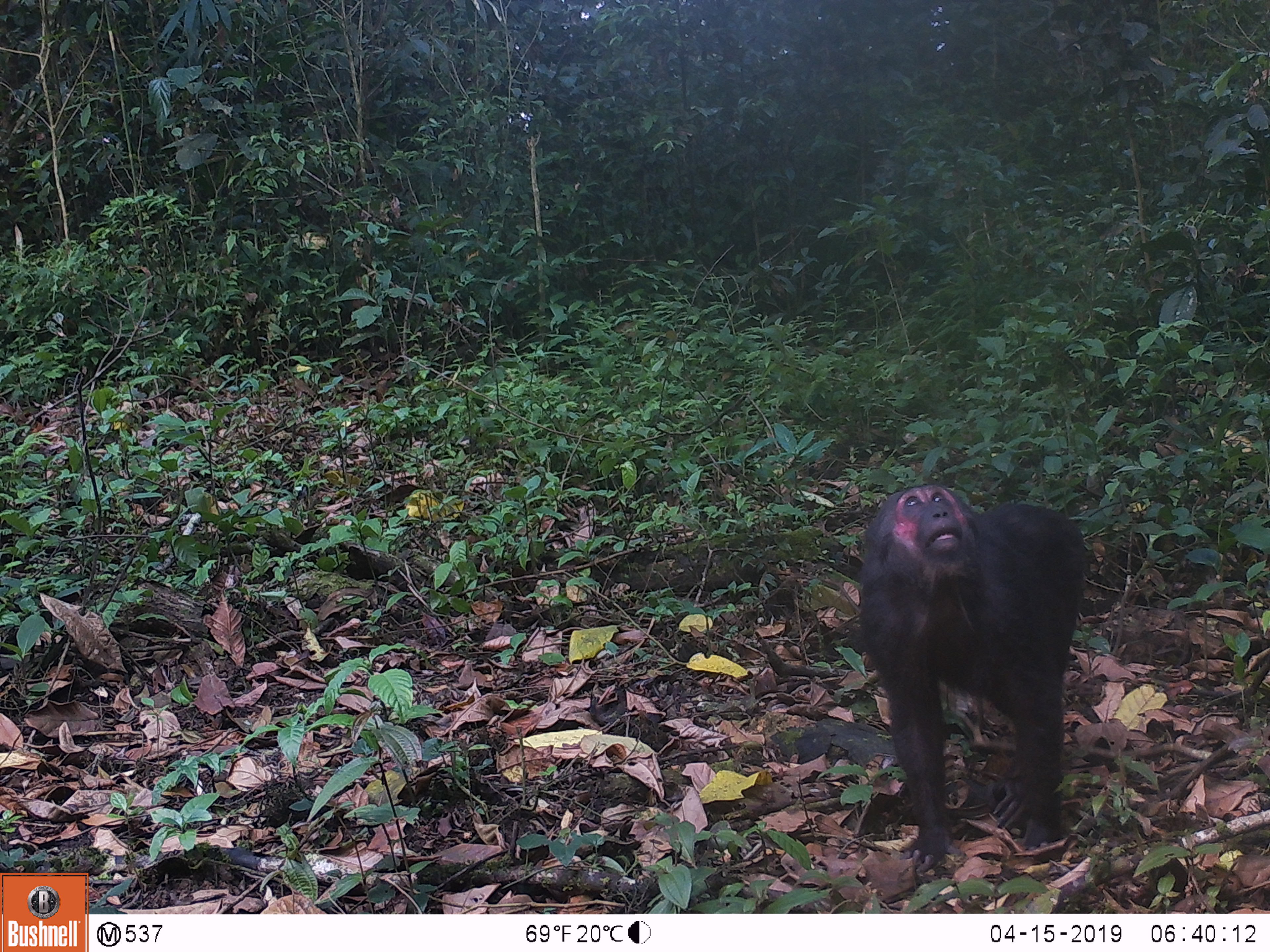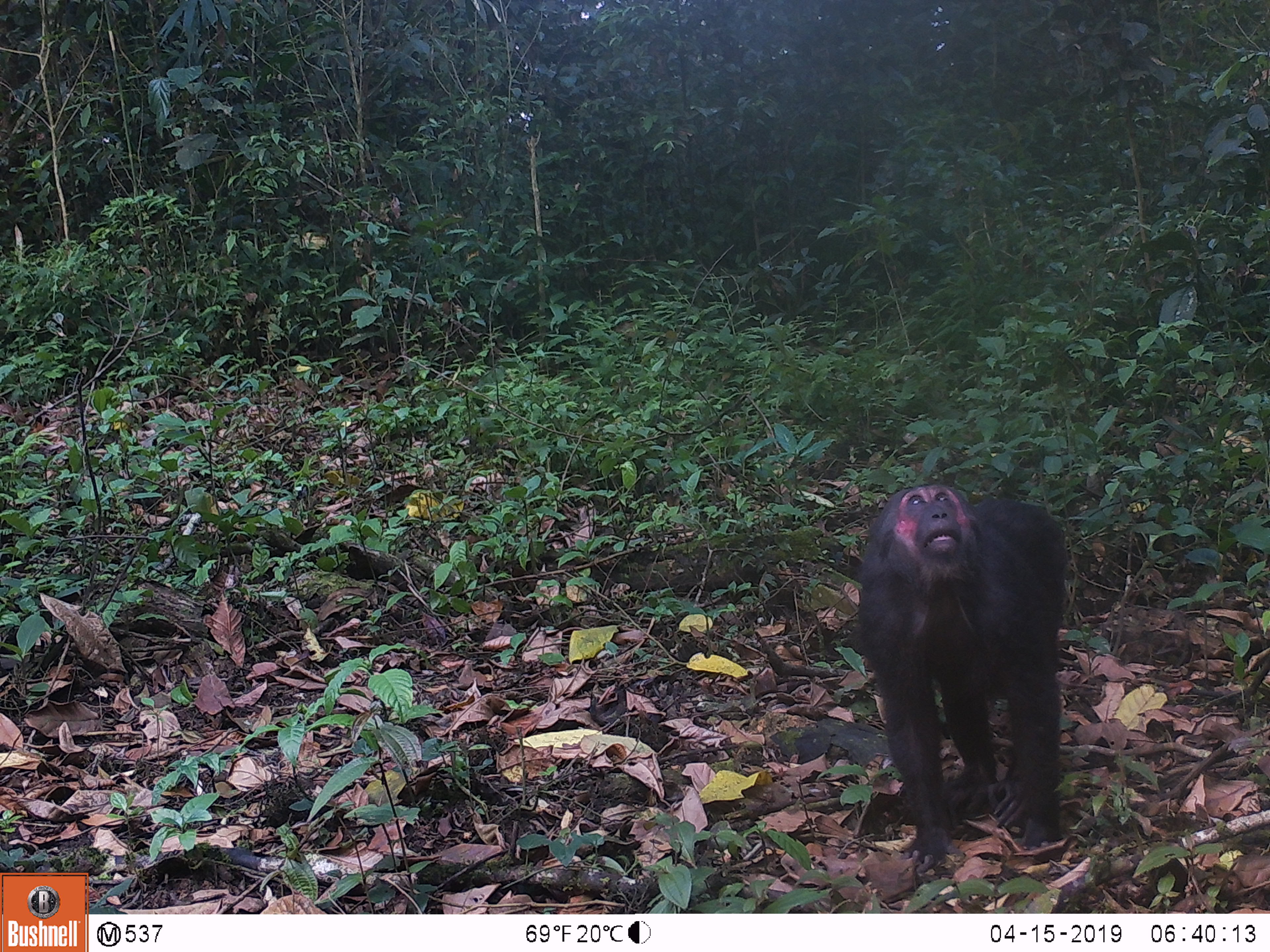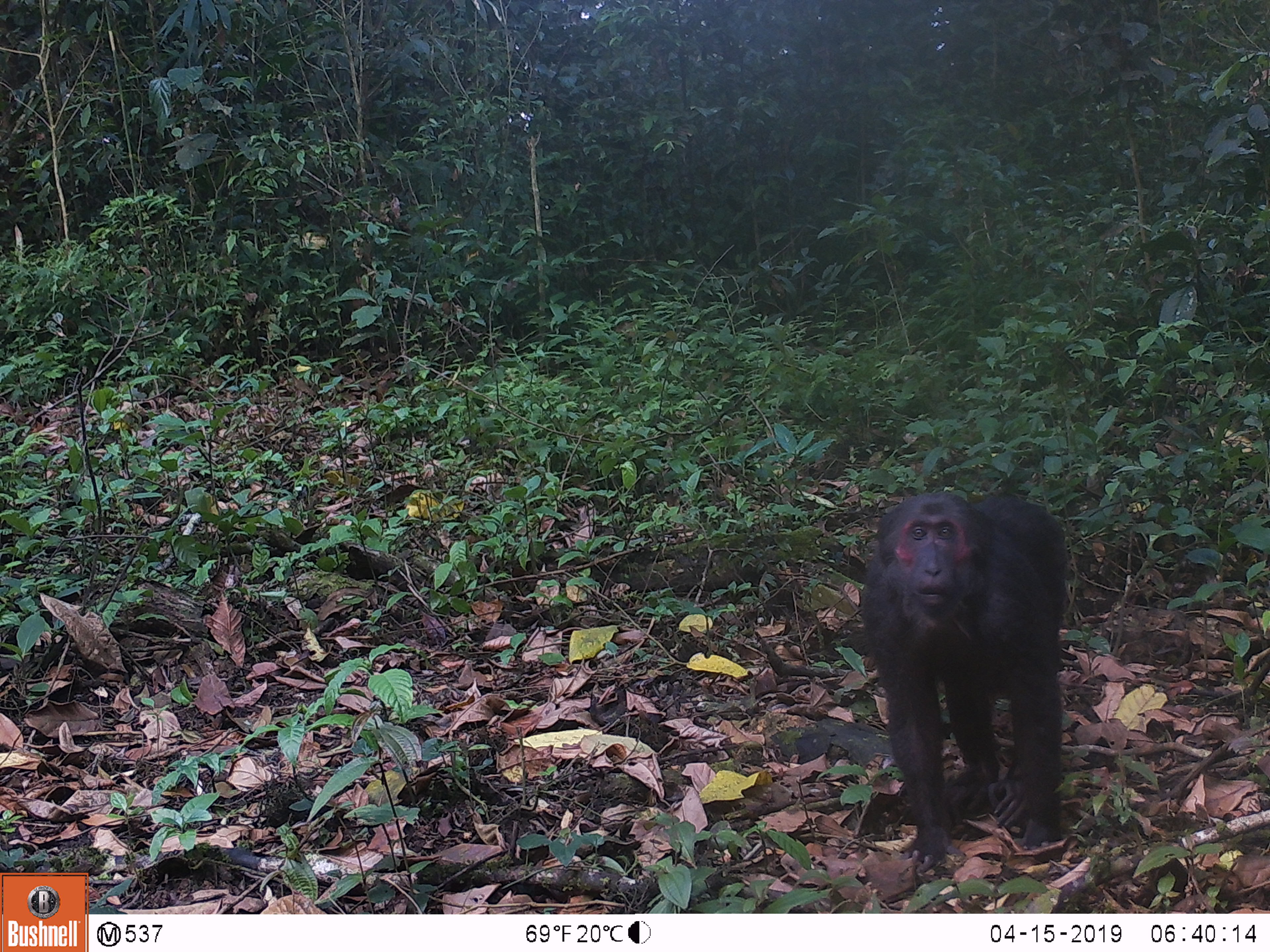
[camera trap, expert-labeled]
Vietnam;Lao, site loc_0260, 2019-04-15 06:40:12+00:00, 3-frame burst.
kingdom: Animalia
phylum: Chordata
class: Mammalia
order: Primates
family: Cercopithecidae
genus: Macaca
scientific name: Macaca arctoides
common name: stump-tailed macaque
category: stump tailed macaque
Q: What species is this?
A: Stump tailed macaque (stump-tailed macaque) (Macaca arctoides).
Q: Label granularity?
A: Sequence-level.